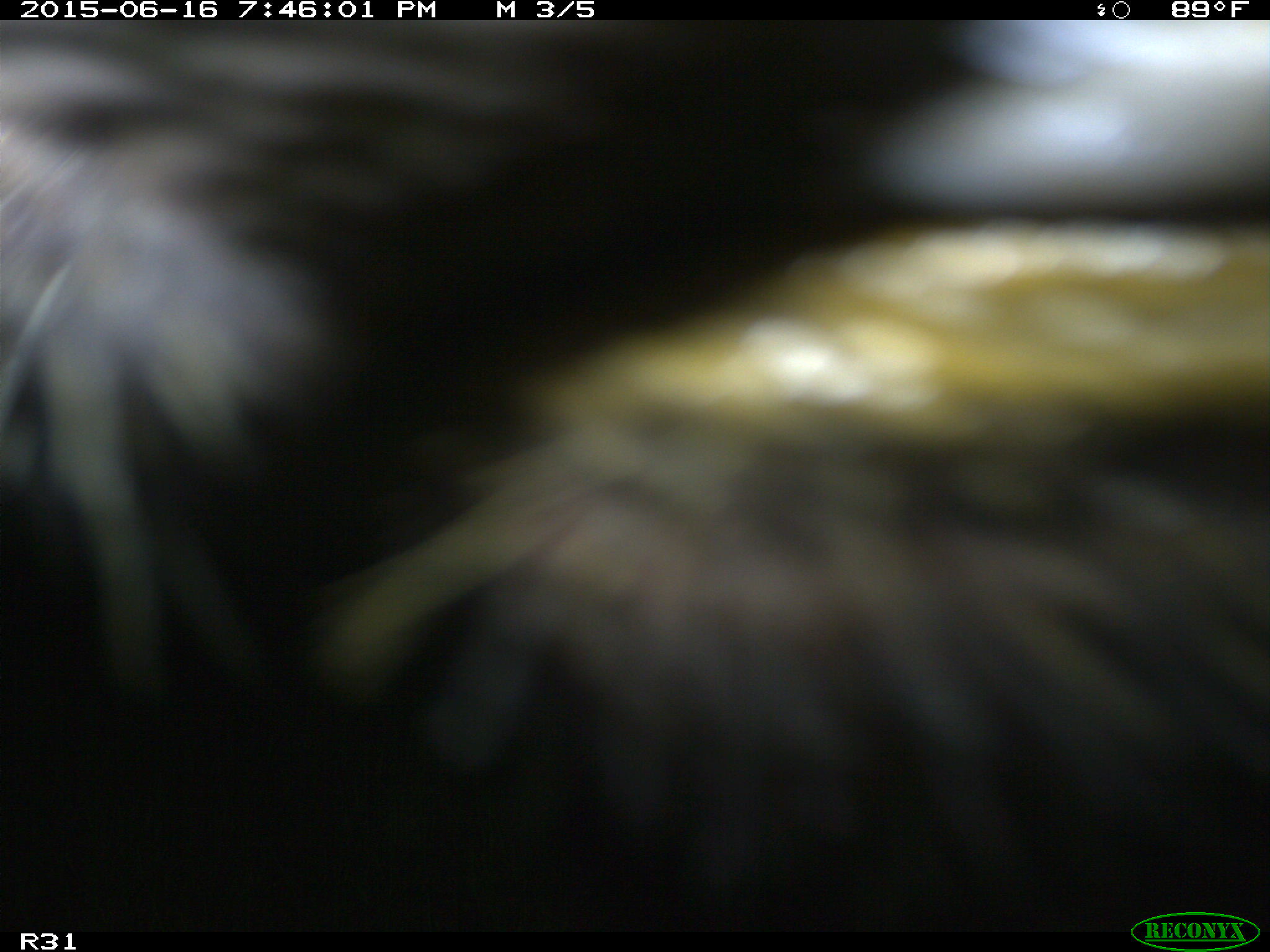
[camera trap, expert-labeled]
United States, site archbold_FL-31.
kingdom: Animalia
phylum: Chordata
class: Mammalia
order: Artiodactyla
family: Bovidae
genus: Bos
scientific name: Bos taurus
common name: domestic cow